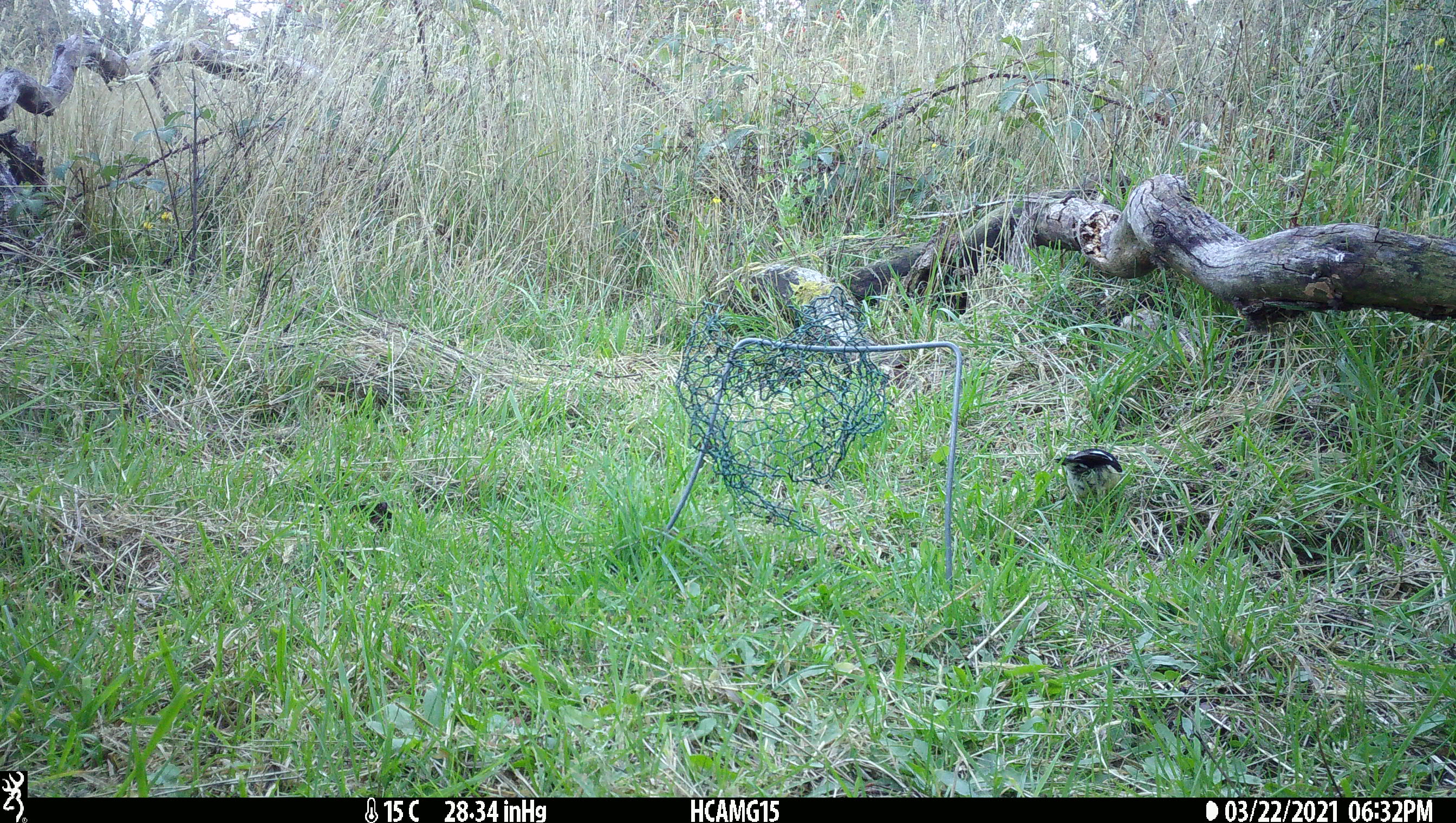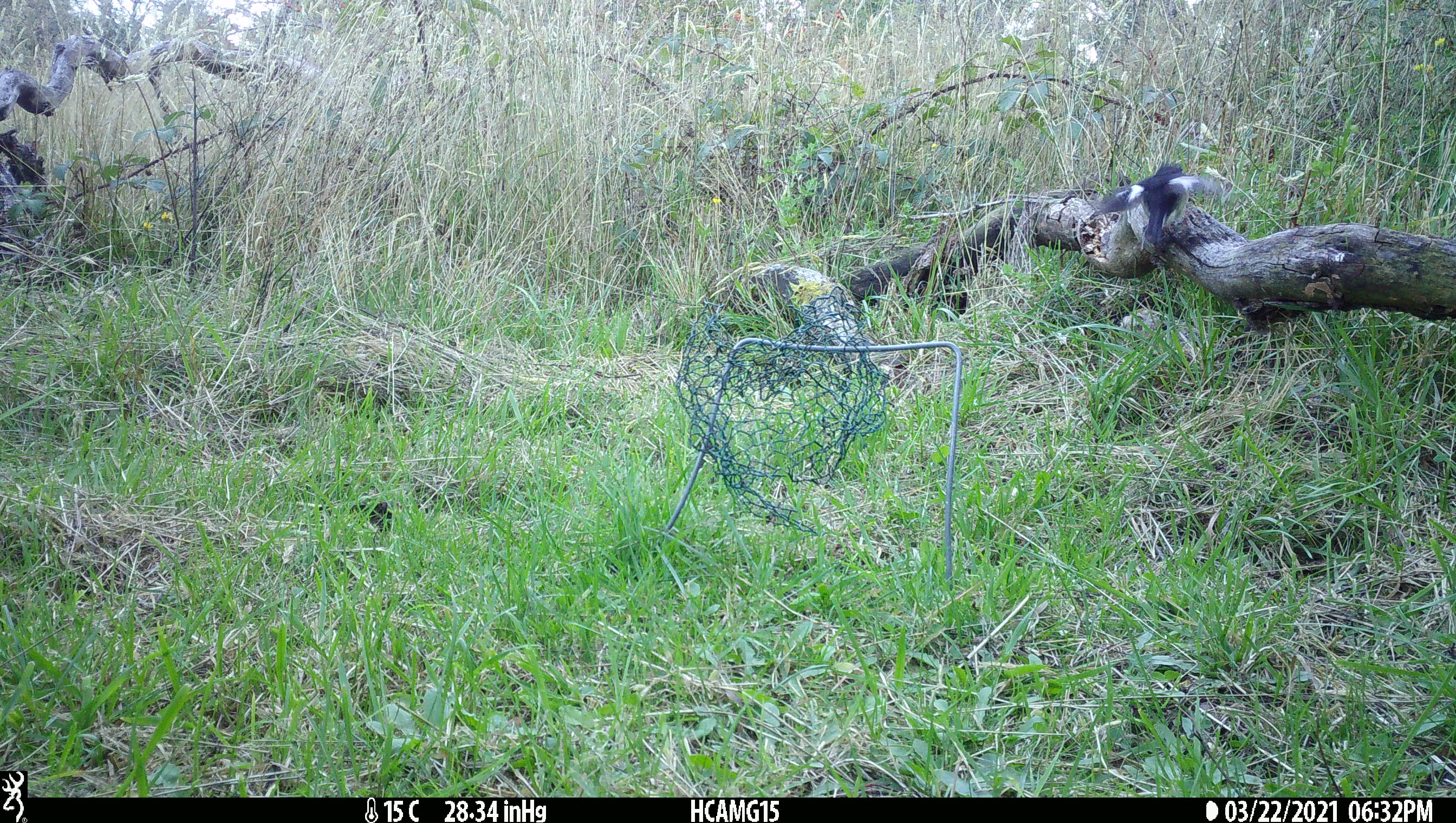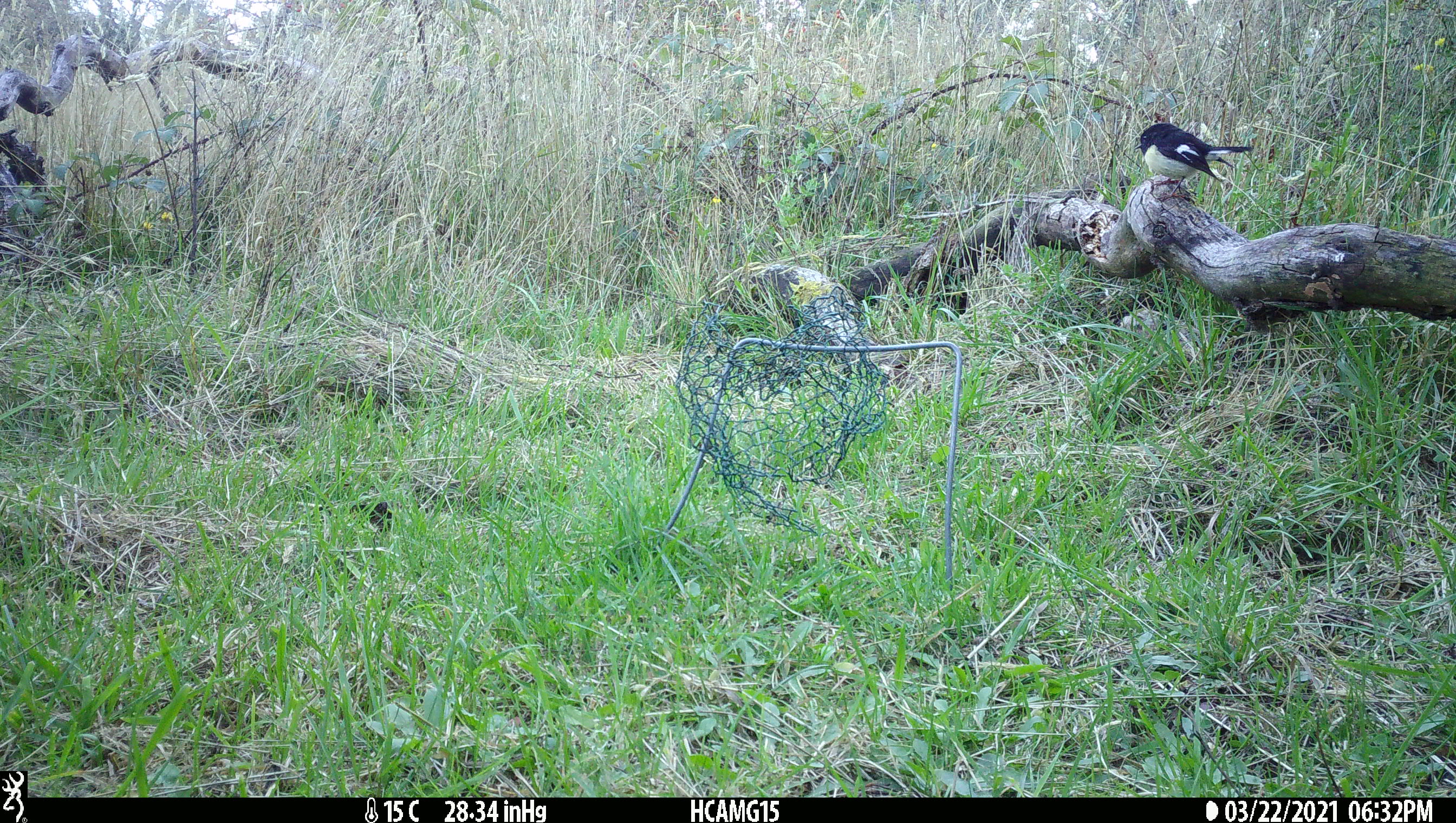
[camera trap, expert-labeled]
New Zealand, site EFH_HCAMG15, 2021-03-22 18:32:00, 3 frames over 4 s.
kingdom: Animalia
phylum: Chordata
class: Aves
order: Passeriformes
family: Petroicidae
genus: Petroica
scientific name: Petroica macrocephala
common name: tomtit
Tomtit (Petroica macrocephala).